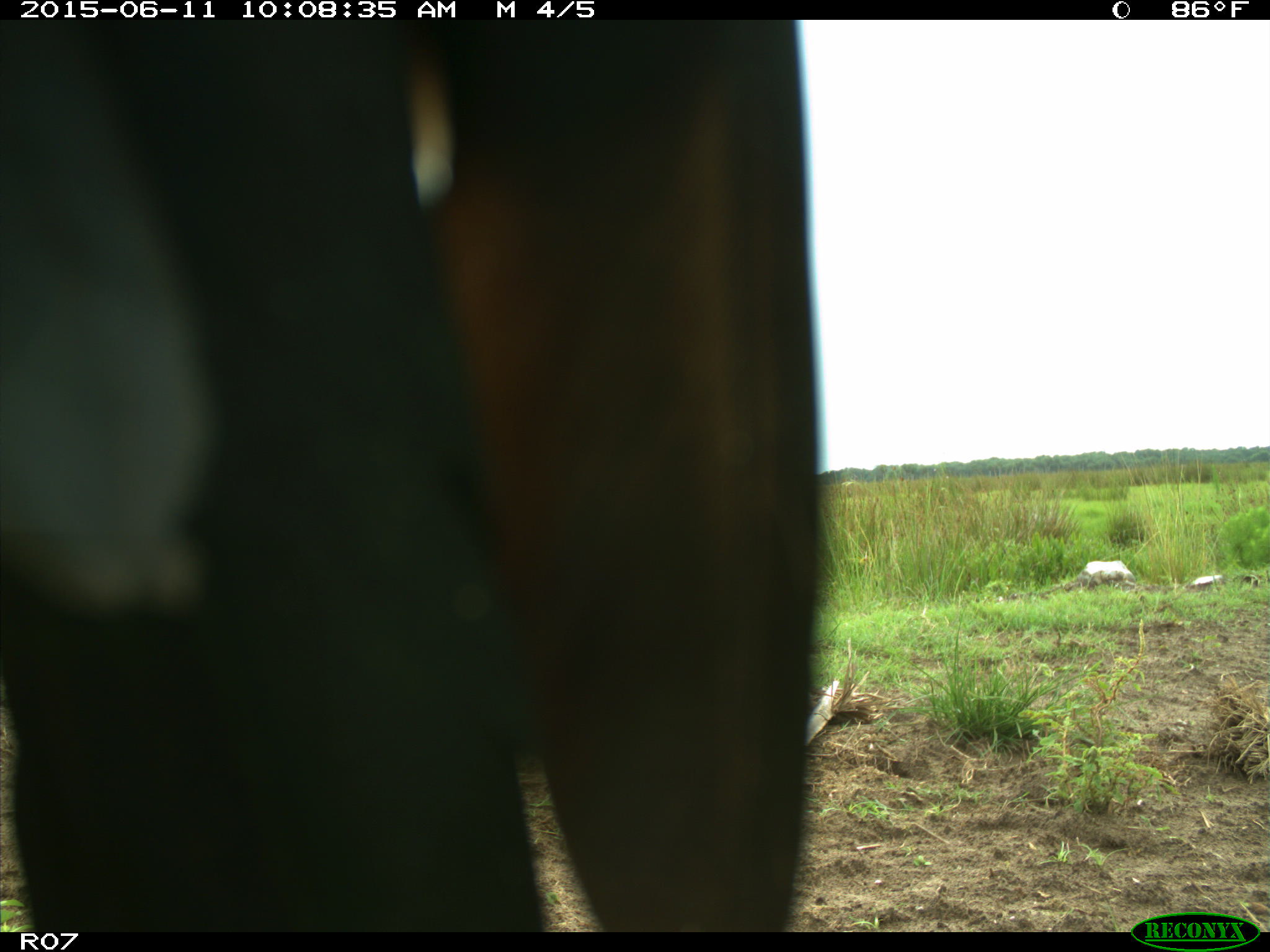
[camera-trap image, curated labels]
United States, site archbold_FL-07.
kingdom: Animalia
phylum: Chordata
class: Mammalia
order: Artiodactyla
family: Bovidae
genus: Bos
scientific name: Bos taurus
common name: domestic cow